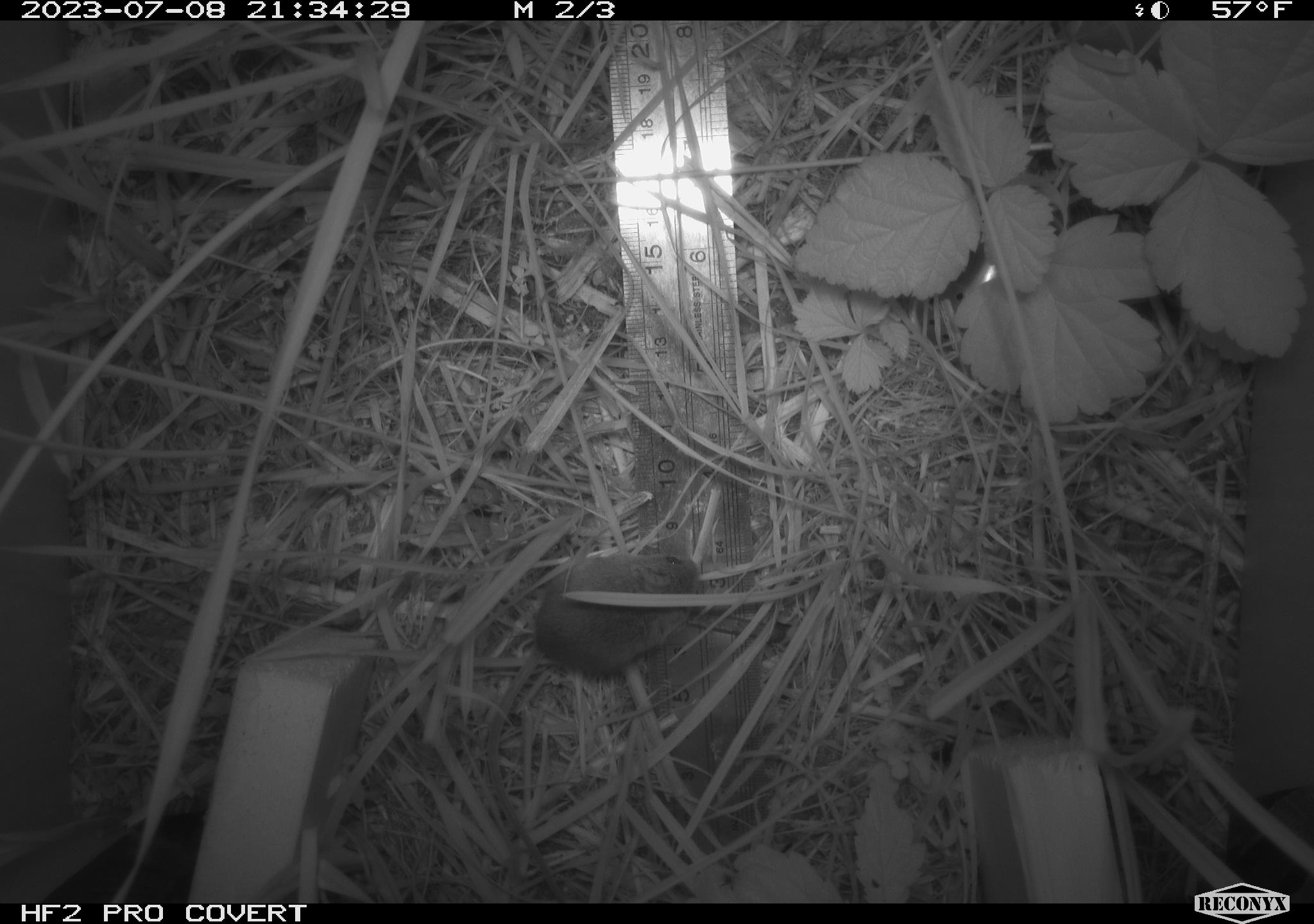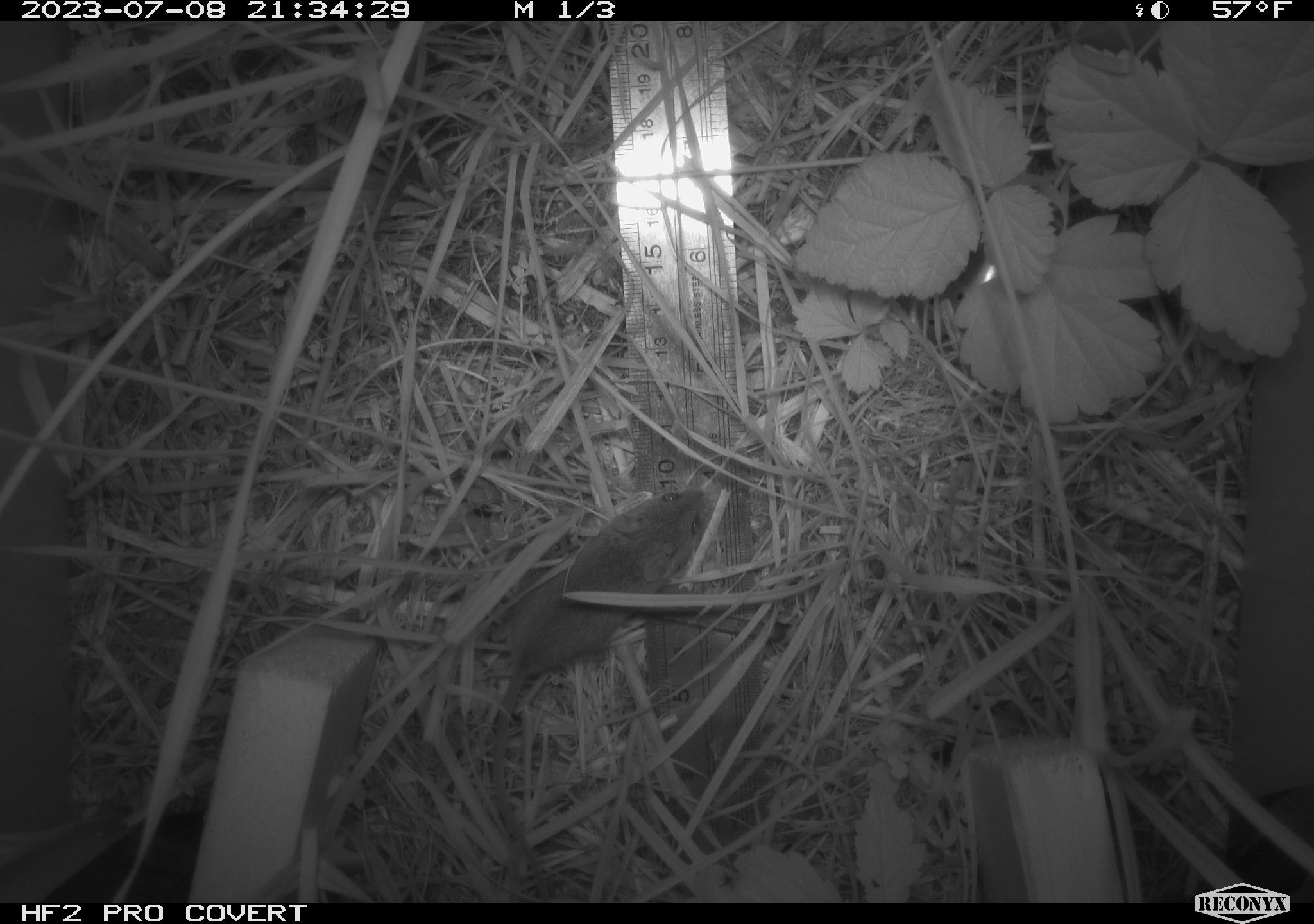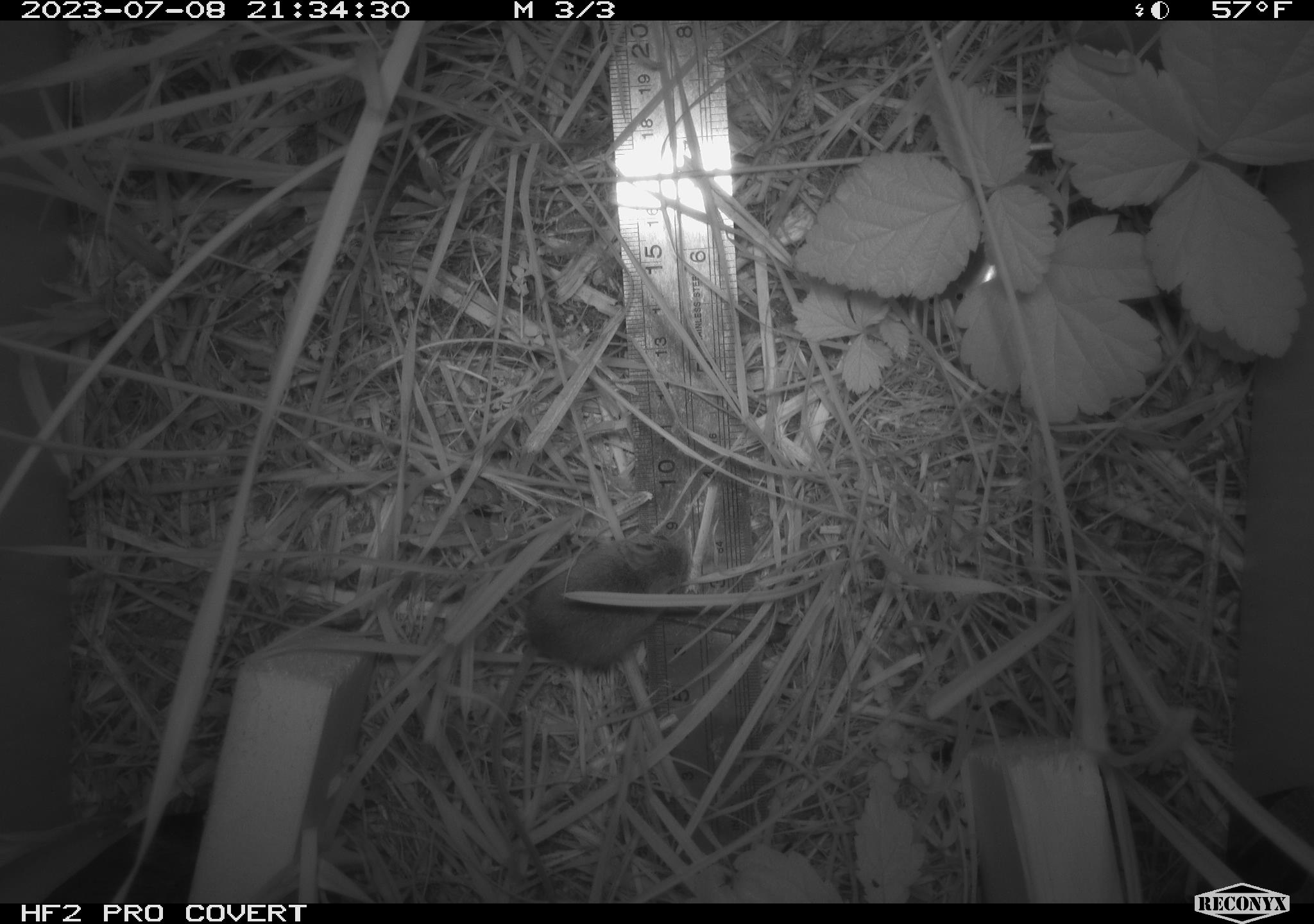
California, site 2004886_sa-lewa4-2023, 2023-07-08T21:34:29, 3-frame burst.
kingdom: Animalia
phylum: Chordata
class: Mammalia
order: Rodentia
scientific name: Rodentia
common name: mouse species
Mouse species (Rodentia).